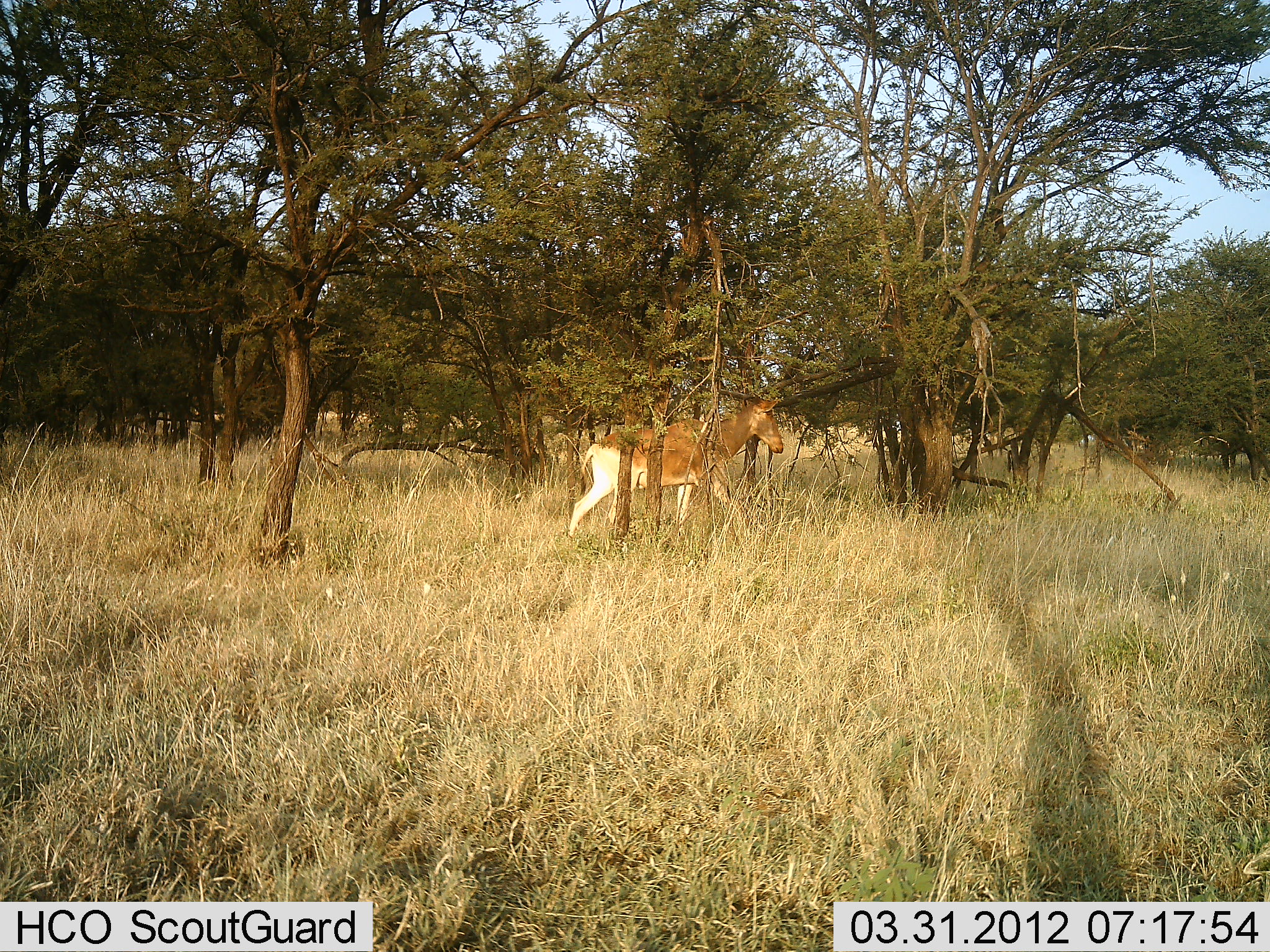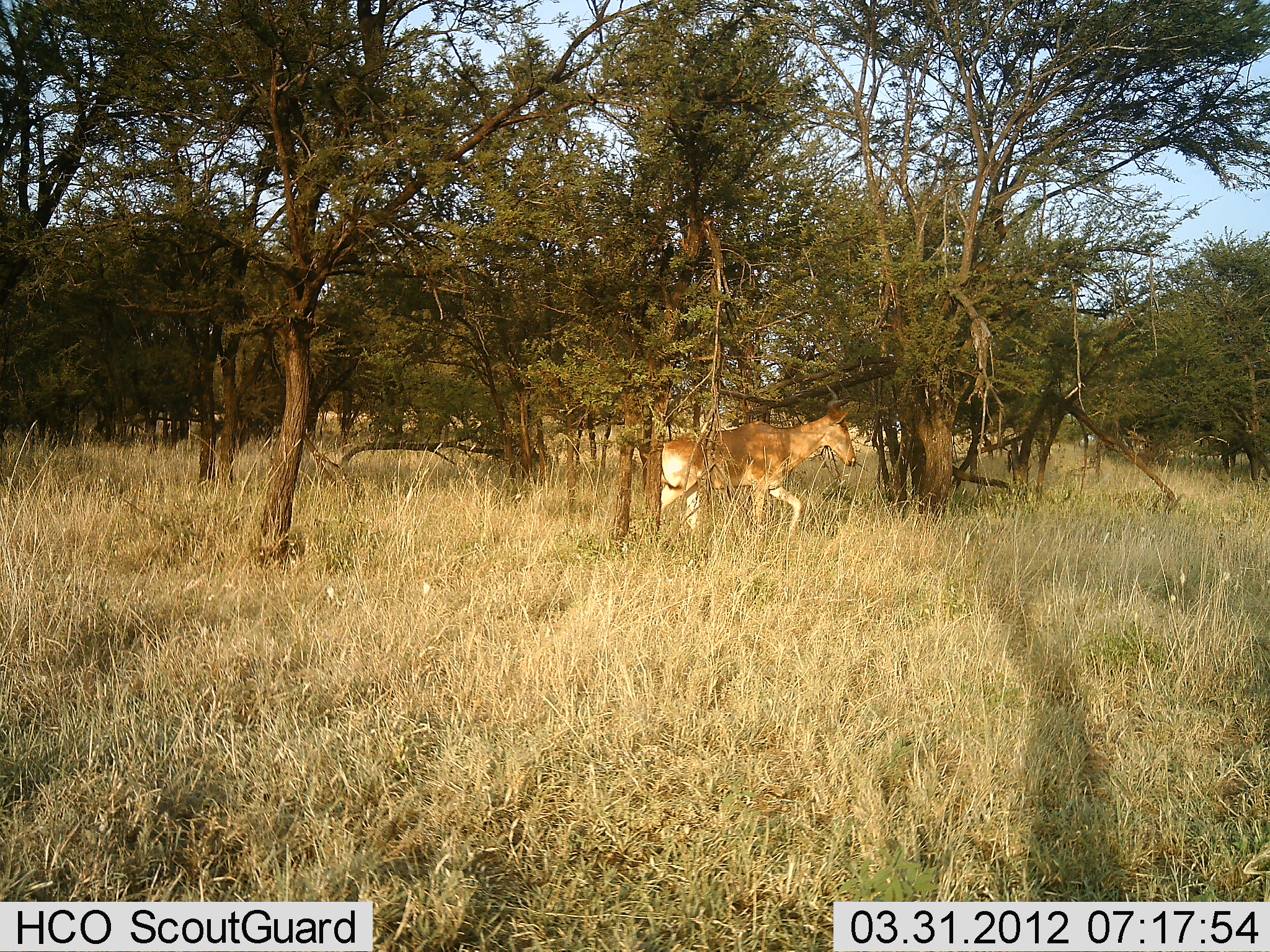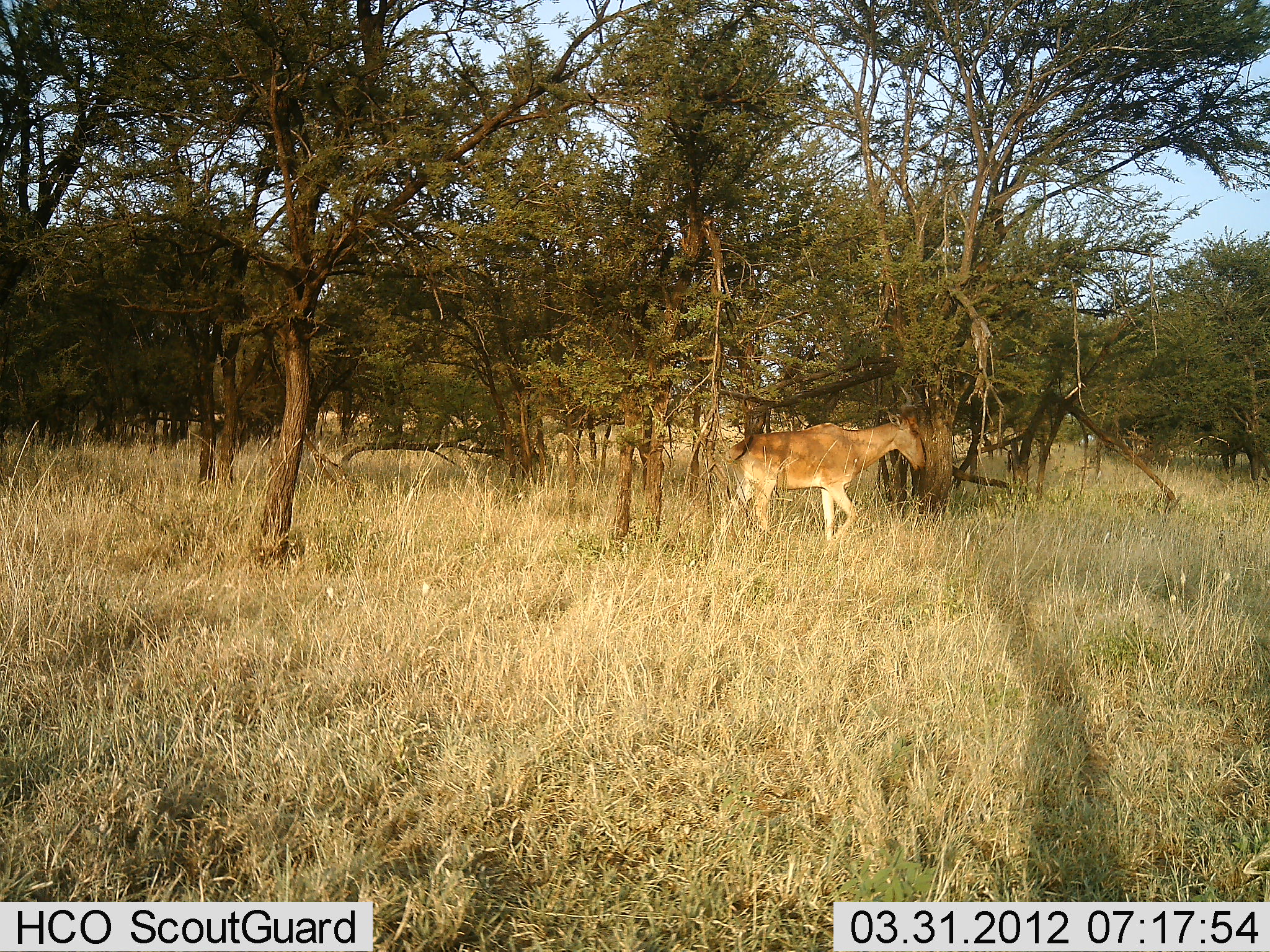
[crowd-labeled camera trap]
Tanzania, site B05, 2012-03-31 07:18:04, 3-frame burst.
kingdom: Animalia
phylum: Chordata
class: Mammalia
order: Artiodactyla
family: Bovidae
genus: Alcelaphus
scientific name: Alcelaphus buselaphus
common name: hartebeest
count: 1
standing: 6%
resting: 0%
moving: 100%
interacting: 0%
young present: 0%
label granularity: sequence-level